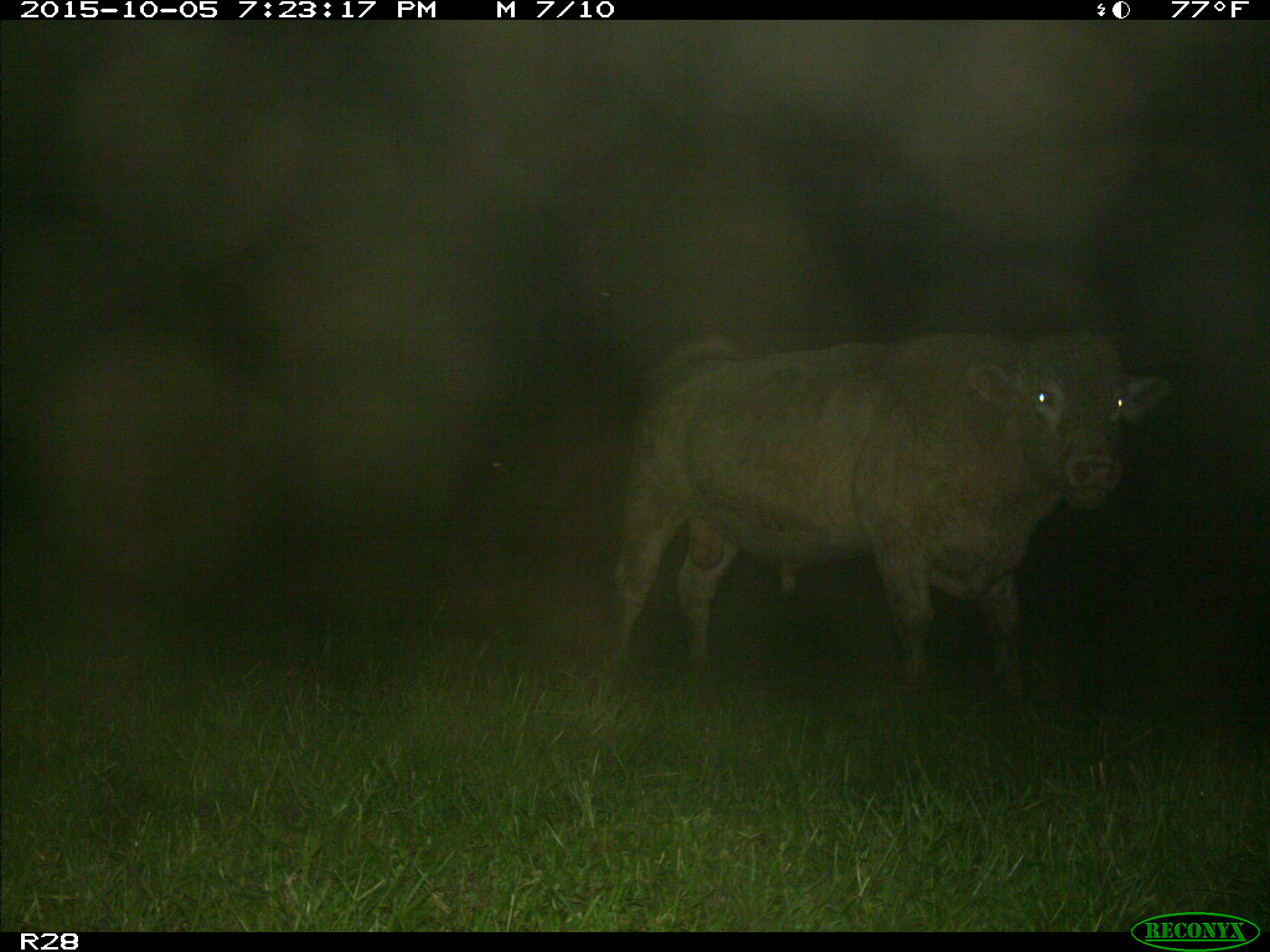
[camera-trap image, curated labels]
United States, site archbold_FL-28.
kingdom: Animalia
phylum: Chordata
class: Mammalia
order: Artiodactyla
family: Bovidae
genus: Bos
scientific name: Bos taurus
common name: domestic cow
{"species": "Bos taurus (domestic cow)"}